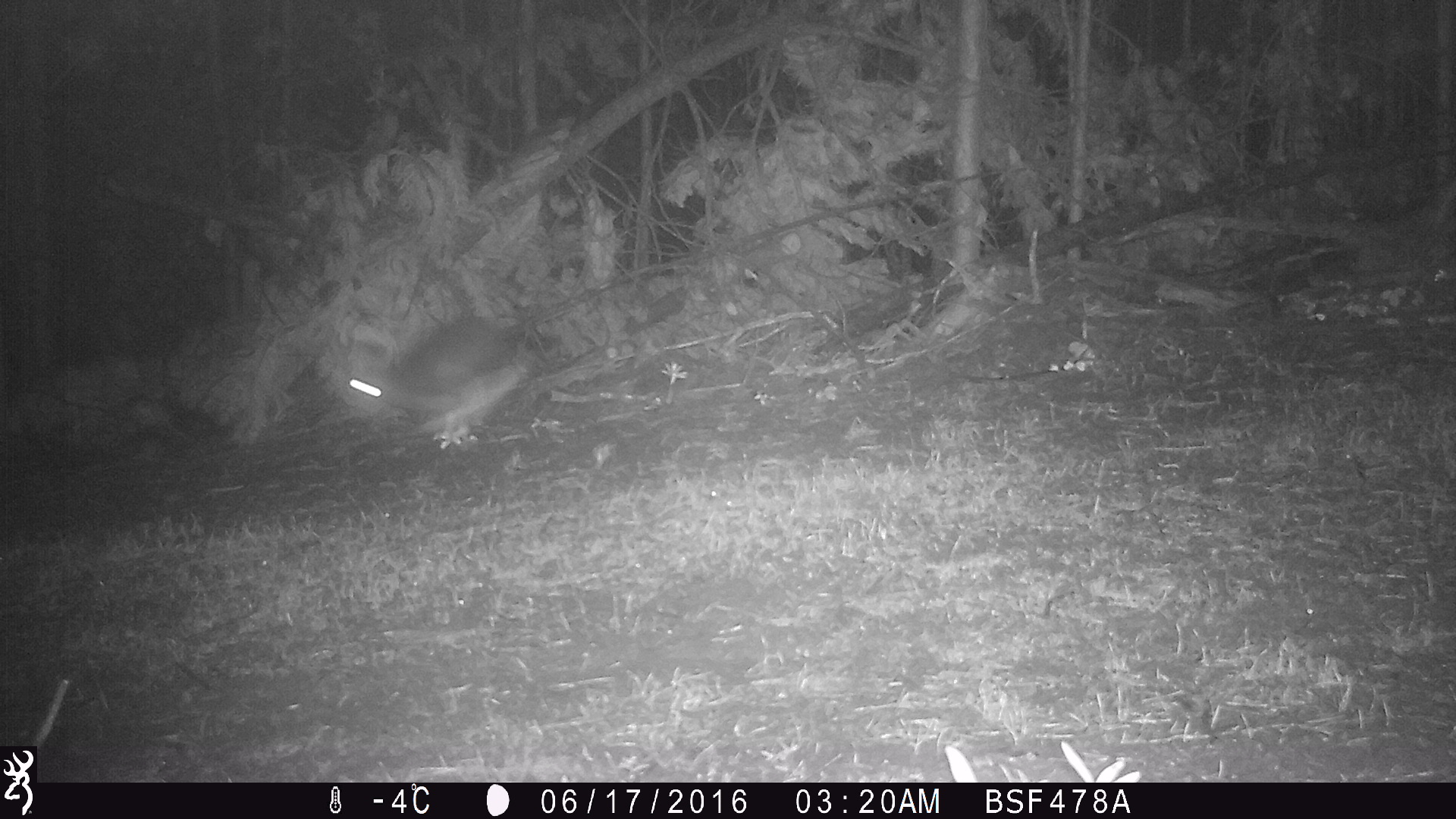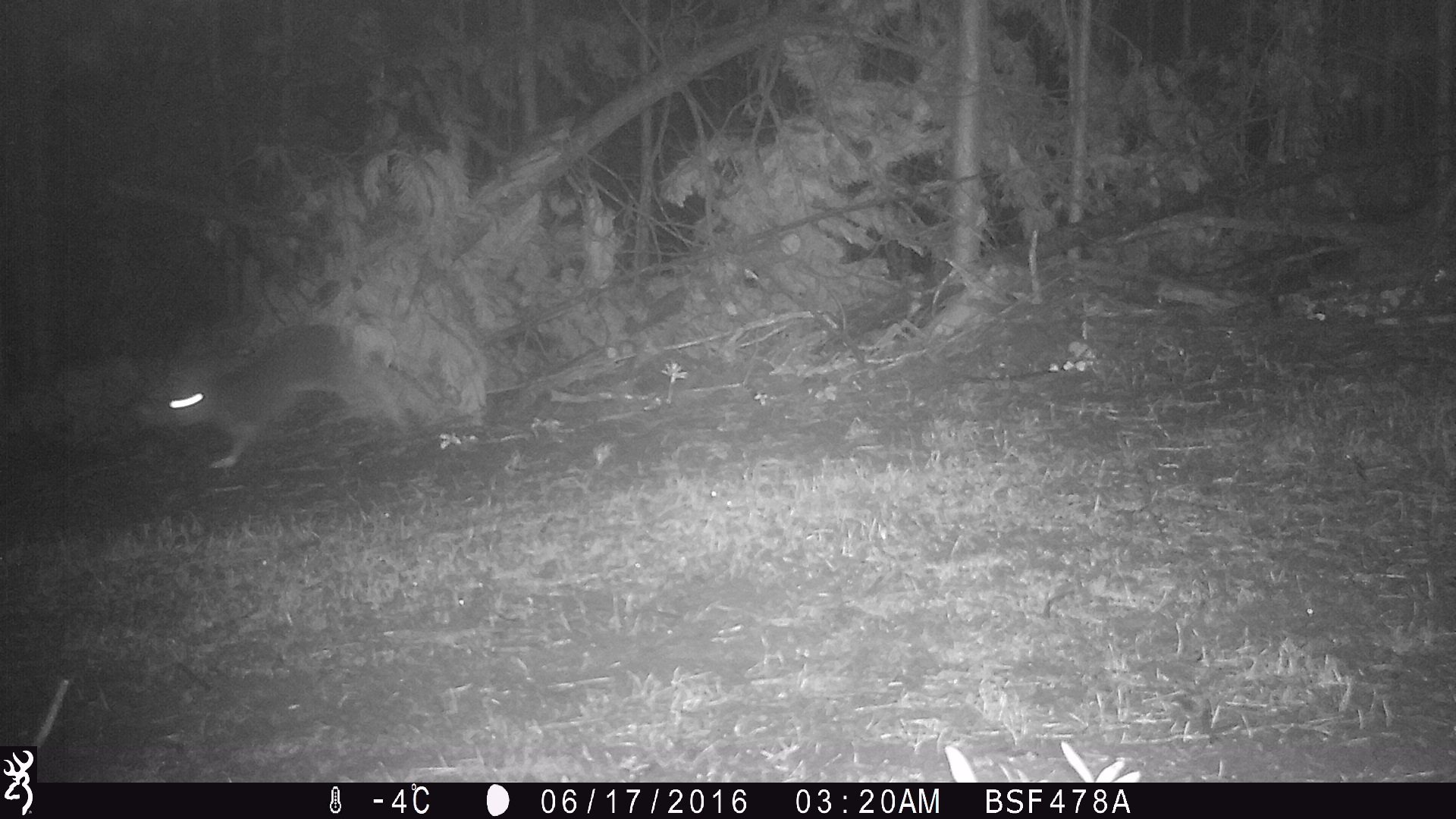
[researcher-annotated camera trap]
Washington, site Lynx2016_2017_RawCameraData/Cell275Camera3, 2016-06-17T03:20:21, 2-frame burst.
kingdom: Animalia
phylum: Chordata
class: Mammalia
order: Lagomorpha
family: Leporidae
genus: Lepus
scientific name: Lepus americanus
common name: snowshoe hare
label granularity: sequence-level